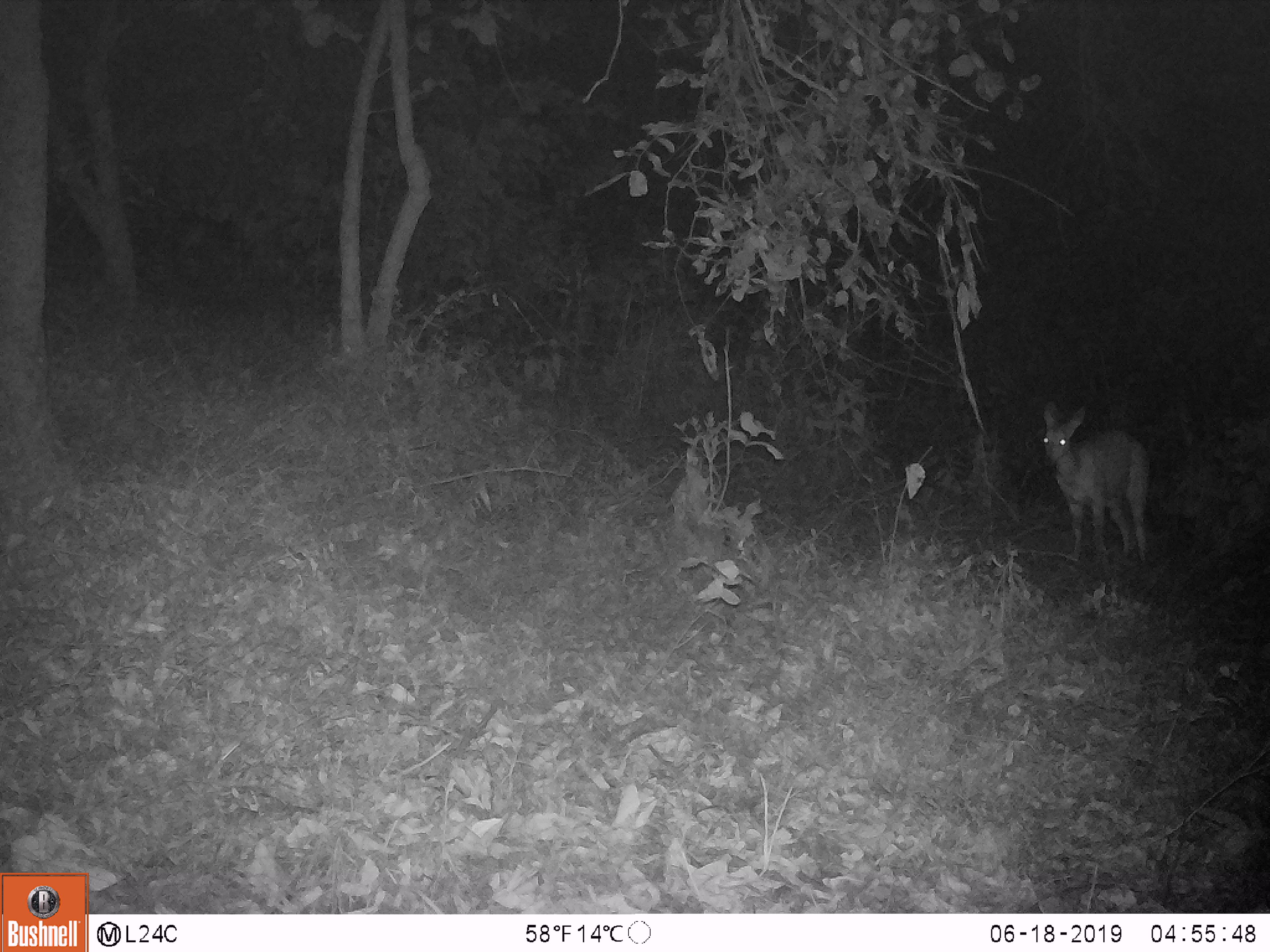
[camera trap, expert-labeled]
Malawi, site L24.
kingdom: Animalia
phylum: Chordata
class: Mammalia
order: Artiodactyla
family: Bovidae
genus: Redunca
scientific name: Redunca arundinum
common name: southern reedbuck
Southern reedbuck (Redunca arundinum), count 1.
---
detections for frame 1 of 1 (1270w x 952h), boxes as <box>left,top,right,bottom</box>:
southern reedbuck: <box>1034,397,1158,577</box>